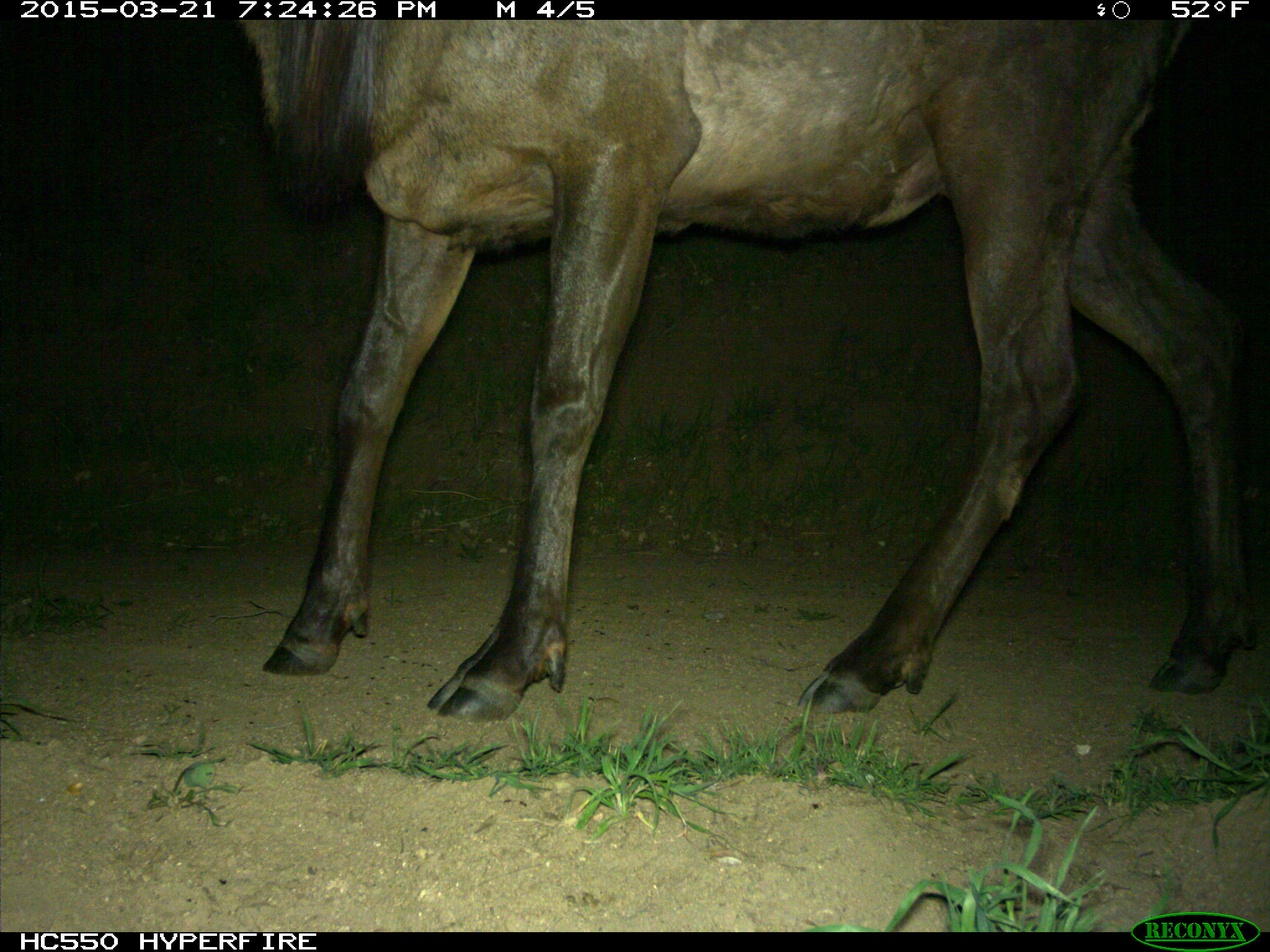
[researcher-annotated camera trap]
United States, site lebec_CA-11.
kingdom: Animalia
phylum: Chordata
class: Mammalia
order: Artiodactyla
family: Cervidae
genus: Cervus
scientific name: Cervus canadensis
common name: elk